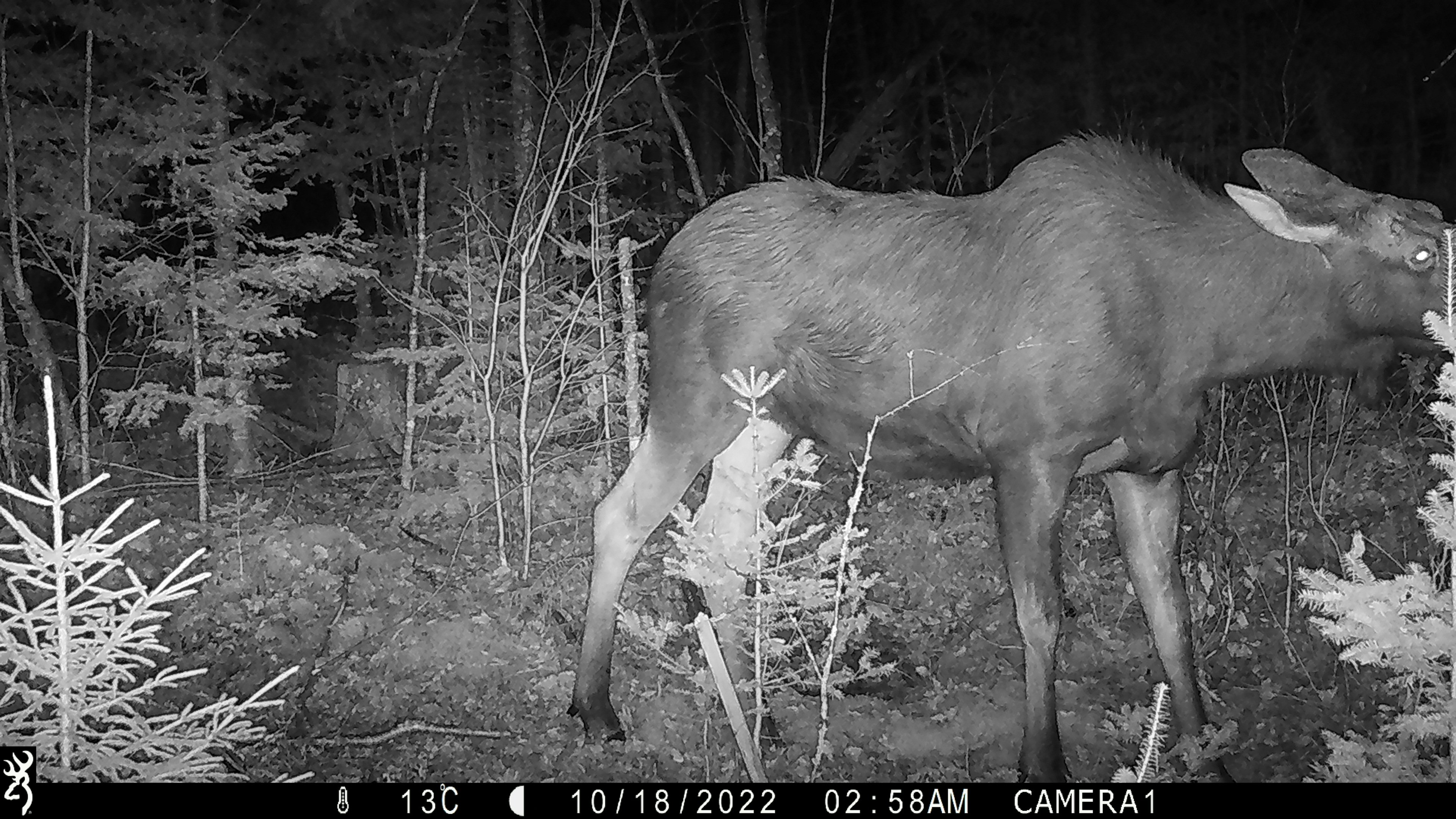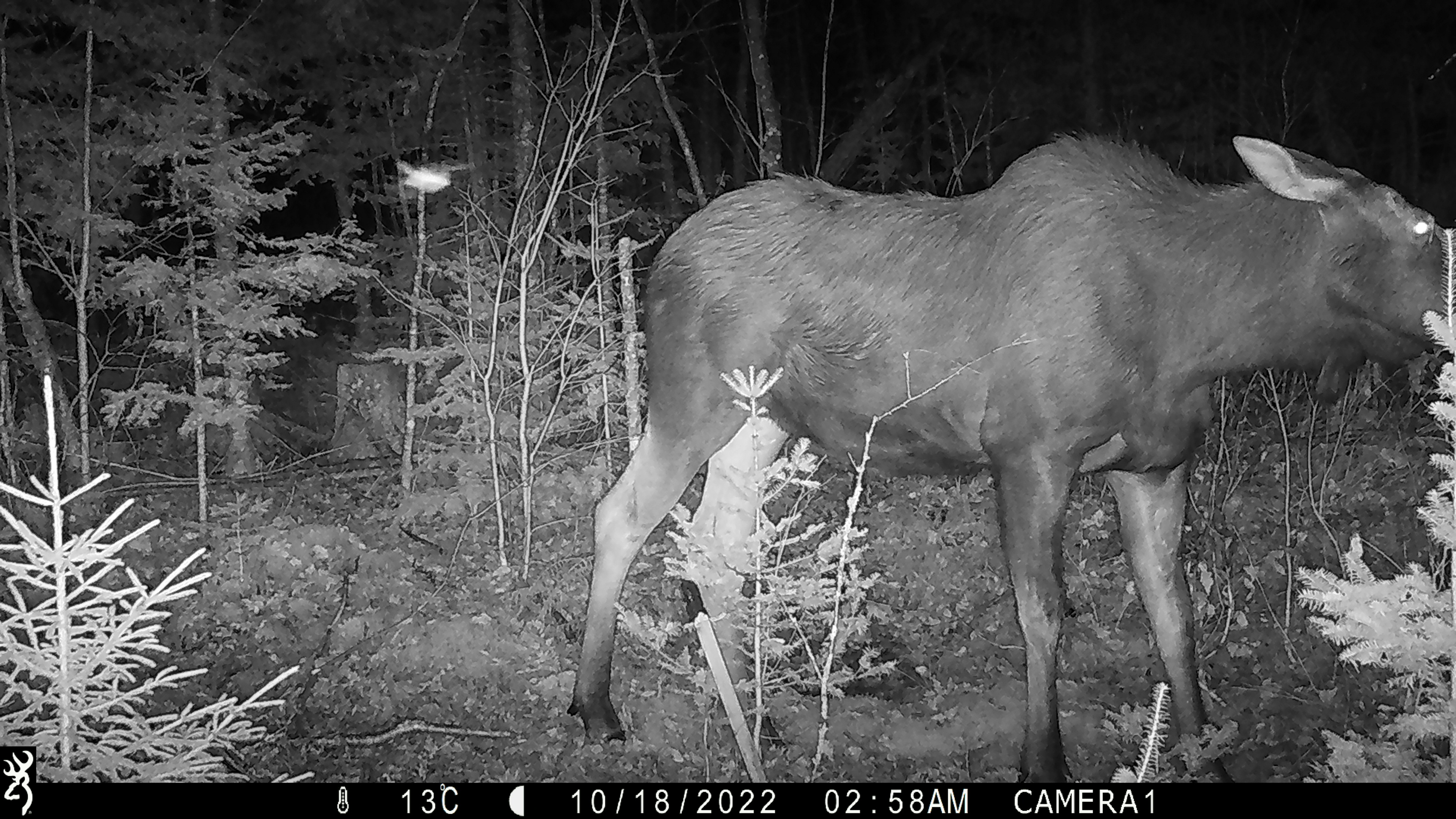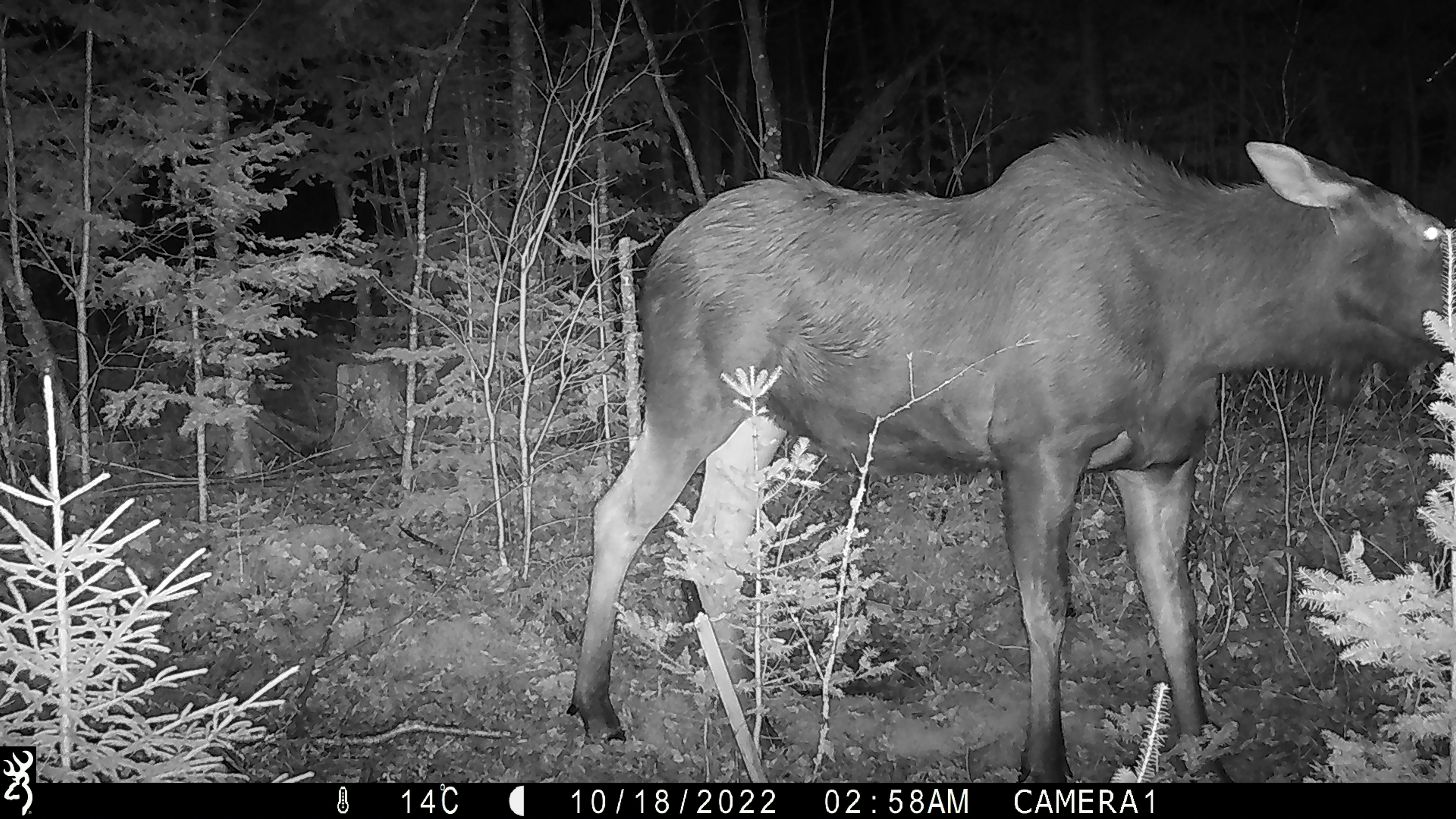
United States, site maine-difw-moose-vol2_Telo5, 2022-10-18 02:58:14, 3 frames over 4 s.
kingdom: Animalia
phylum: Chordata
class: Mammalia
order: Artiodactyla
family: Cervidae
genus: Alces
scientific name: Alces alces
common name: moose